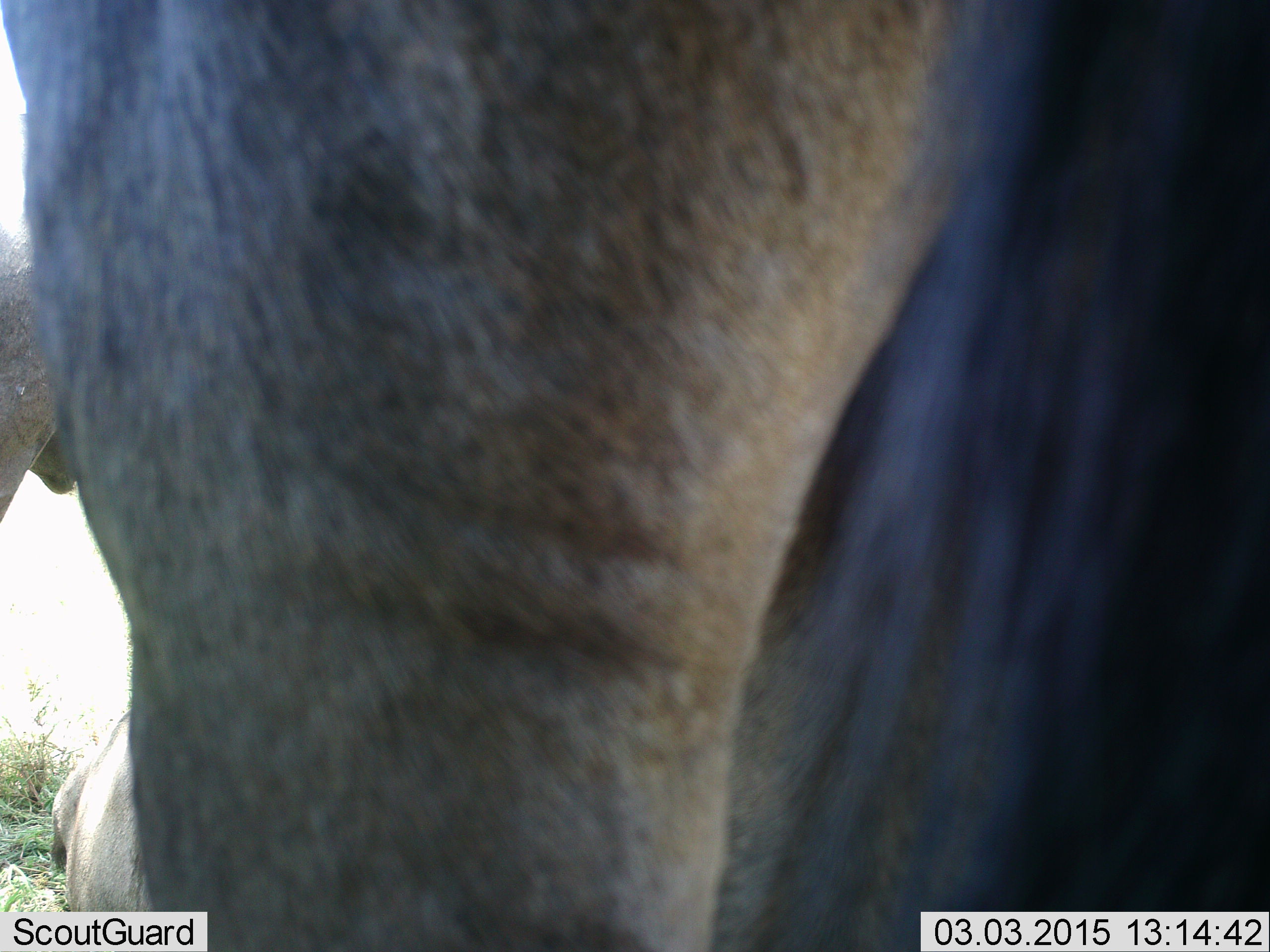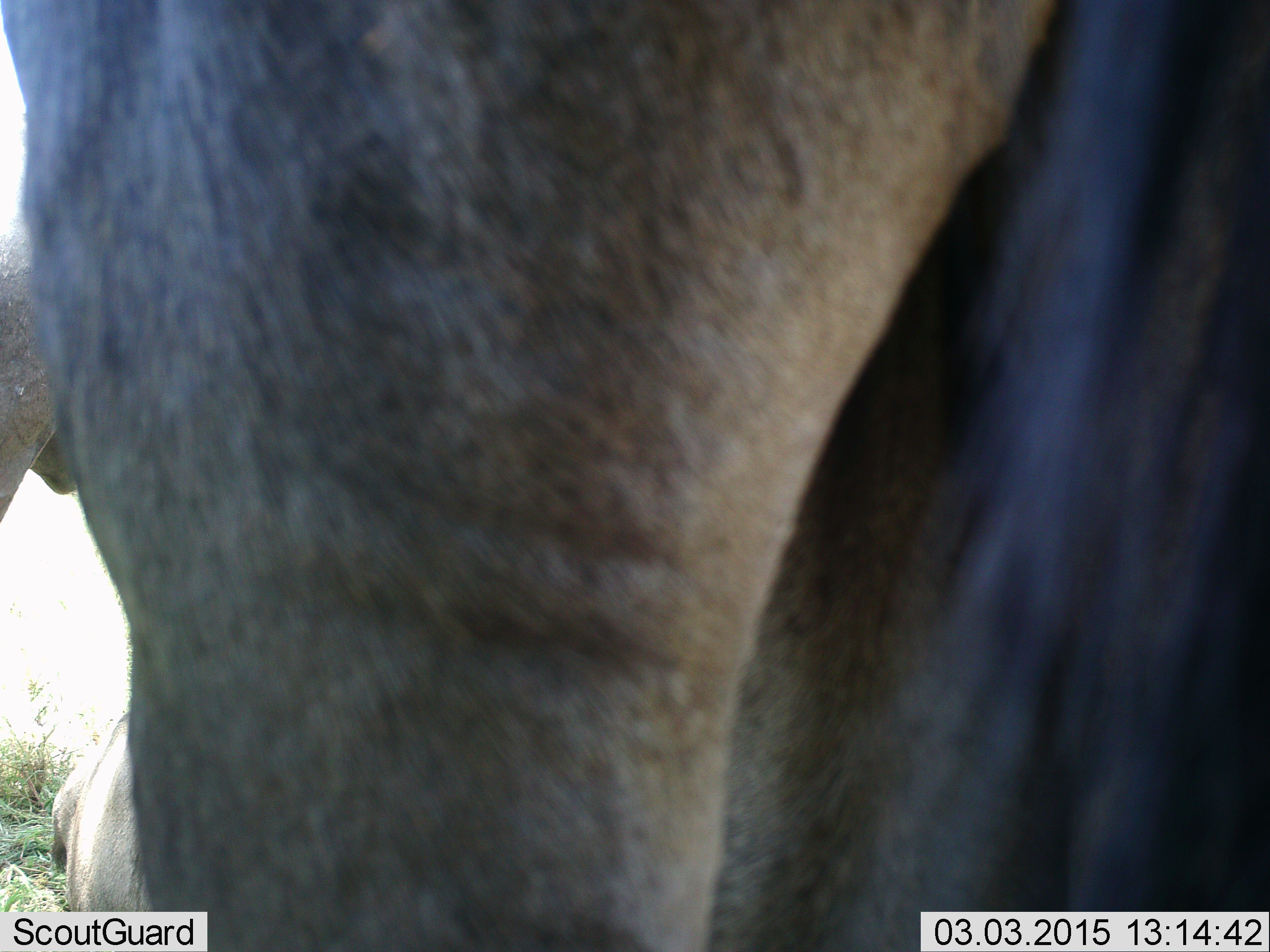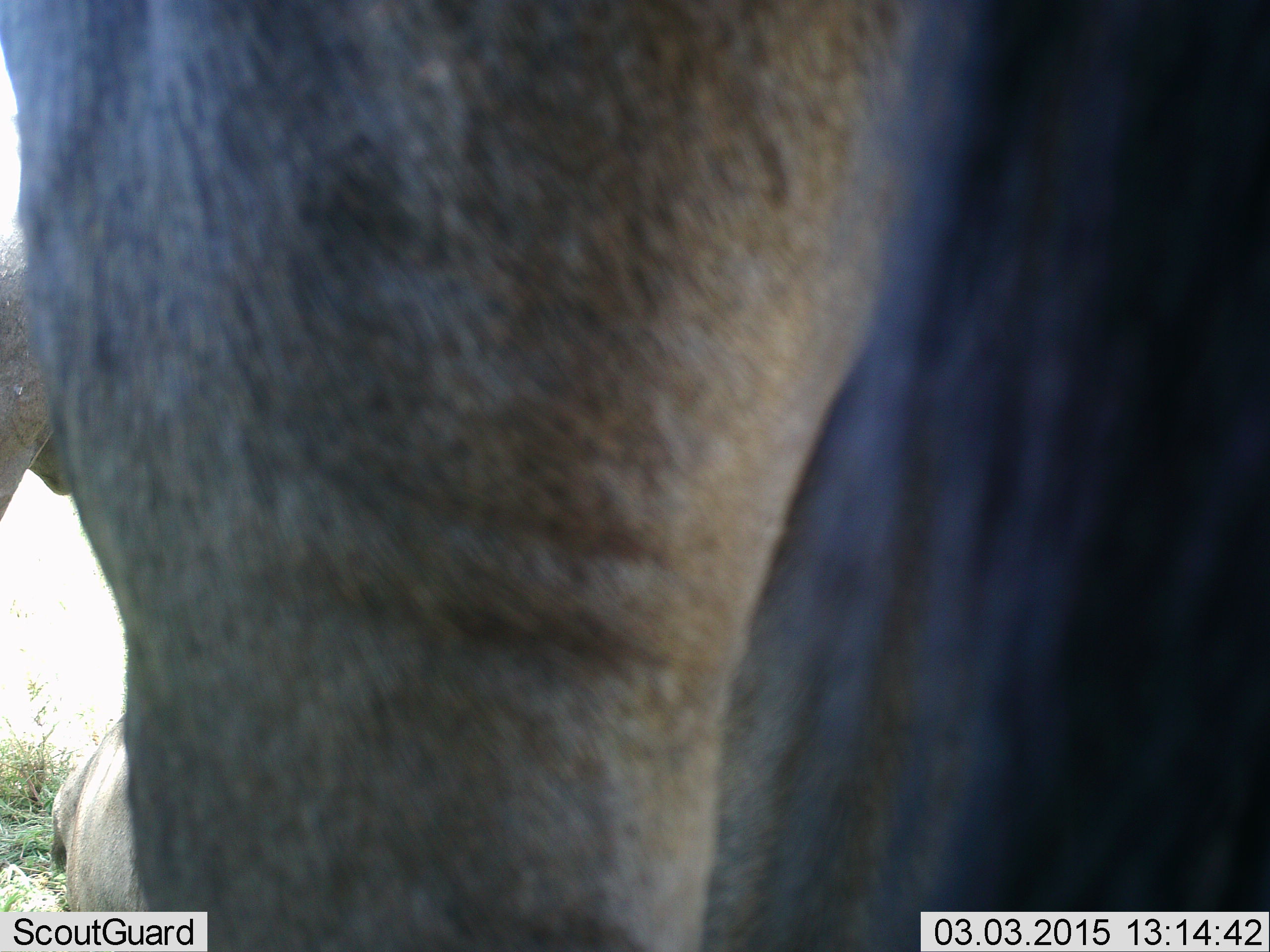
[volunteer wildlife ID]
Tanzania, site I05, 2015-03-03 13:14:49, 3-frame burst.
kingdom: Animalia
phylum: Chordata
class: Mammalia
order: Artiodactyla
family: Bovidae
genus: Connochaetes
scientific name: Connochaetes taurinus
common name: blue wildebeest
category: wildebeest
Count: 2.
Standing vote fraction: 80%.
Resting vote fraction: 30%.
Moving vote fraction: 10%.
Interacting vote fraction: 0%.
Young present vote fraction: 0%.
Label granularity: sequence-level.